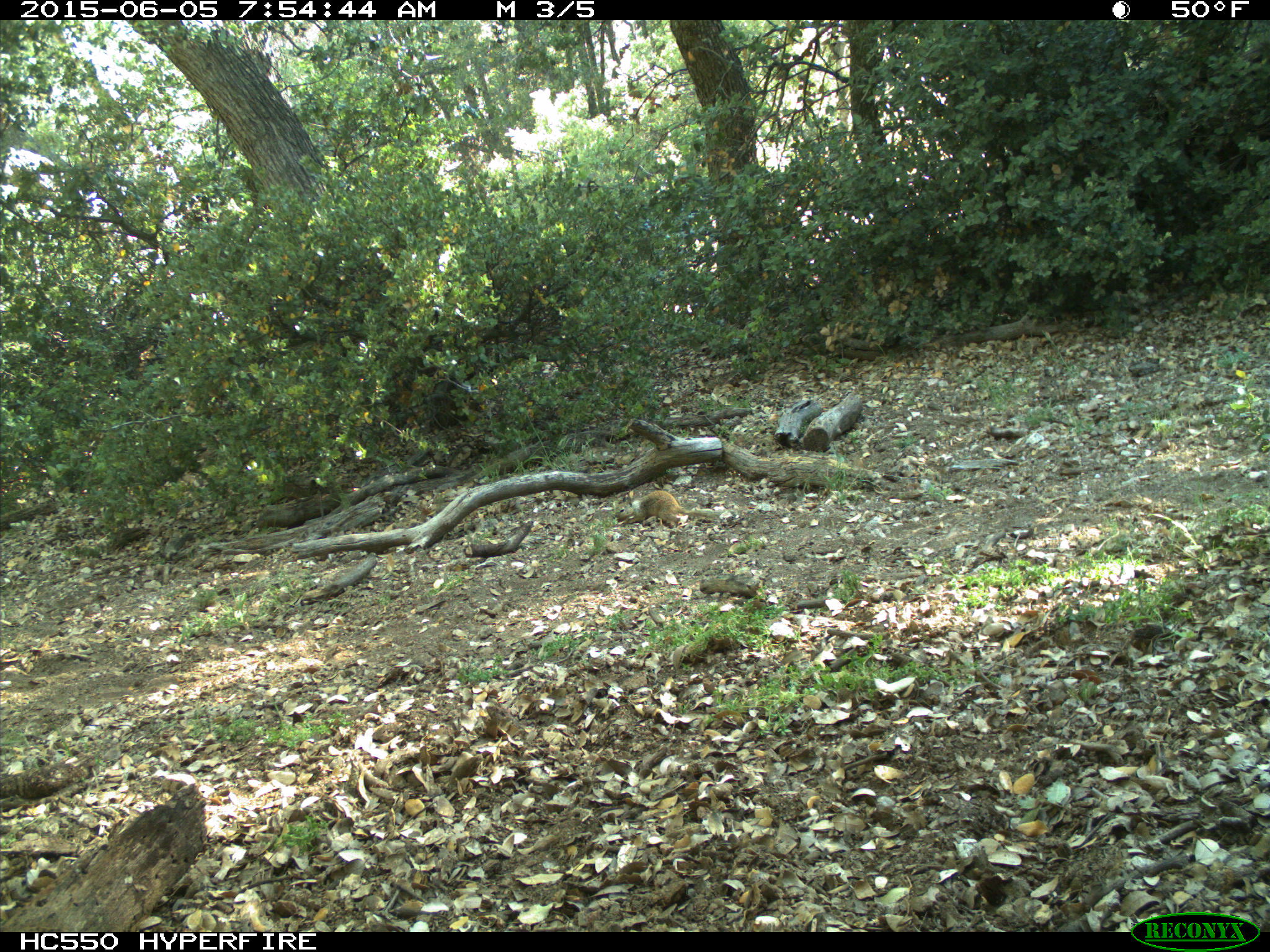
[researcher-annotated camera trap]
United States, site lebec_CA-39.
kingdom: Animalia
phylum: Chordata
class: Mammalia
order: Rodentia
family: Sciuridae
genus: Otospermophilus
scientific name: Otospermophilus beecheyi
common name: california ground squirrel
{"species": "Otospermophilus beecheyi (california ground squirrel)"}